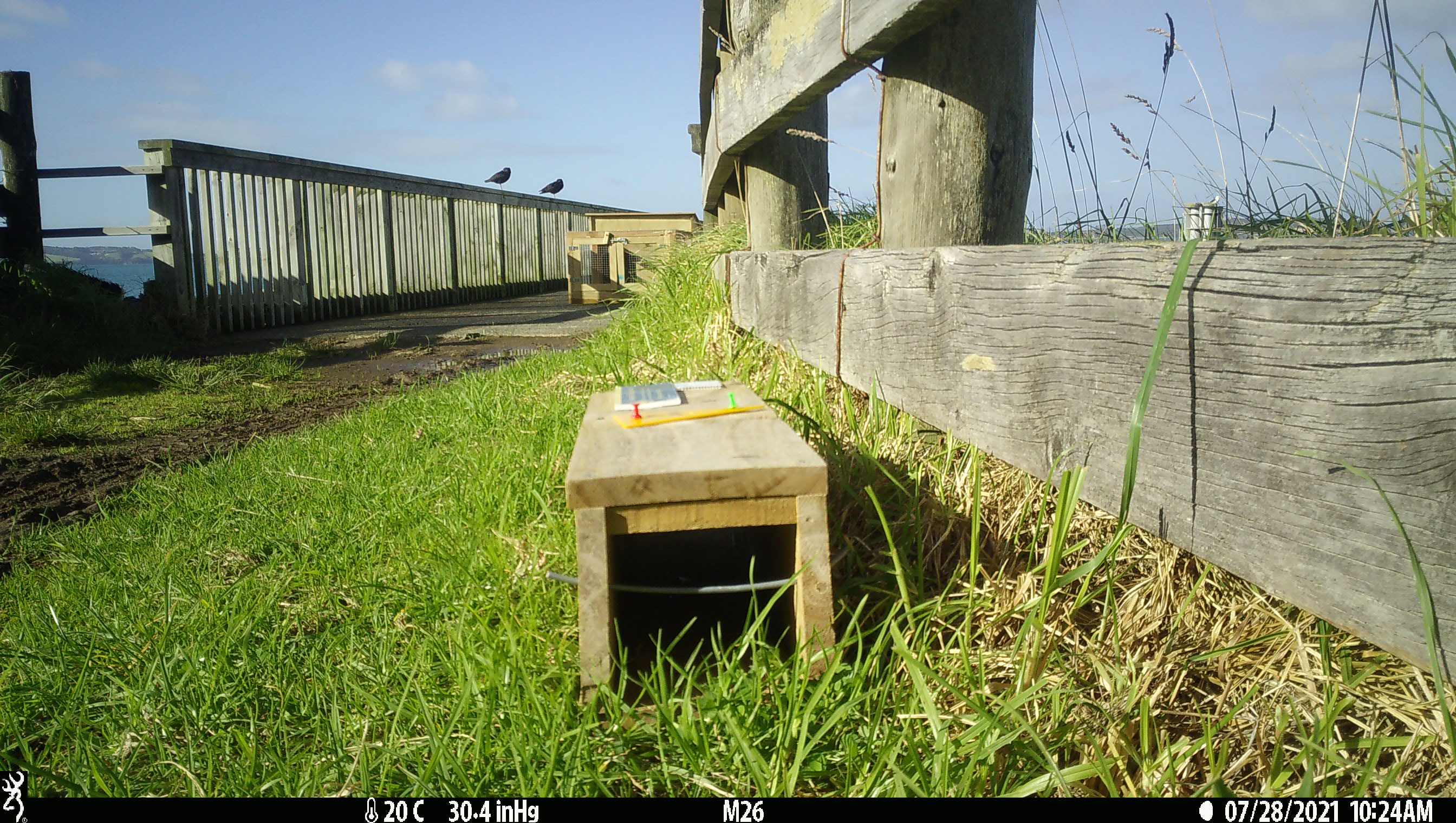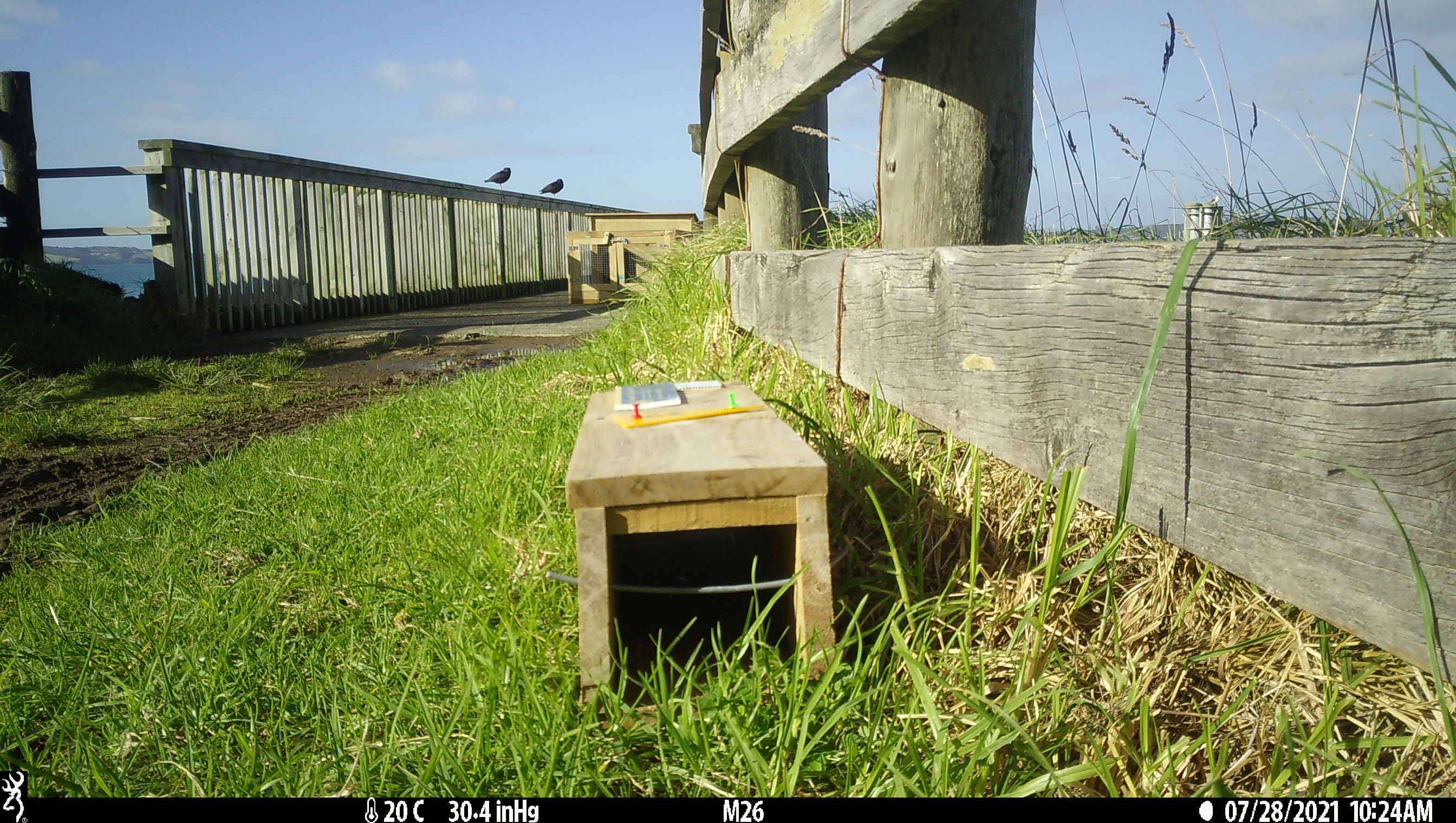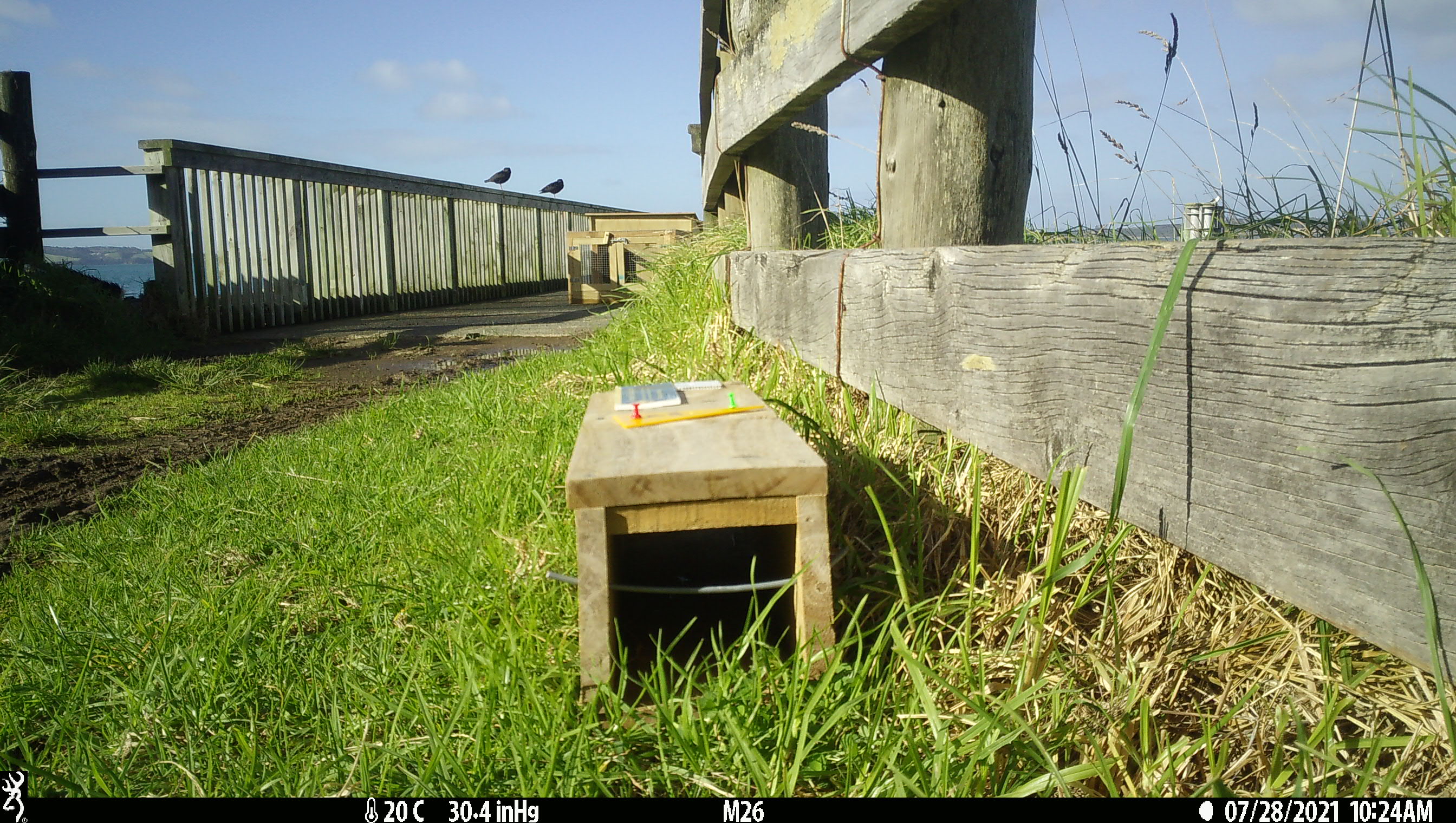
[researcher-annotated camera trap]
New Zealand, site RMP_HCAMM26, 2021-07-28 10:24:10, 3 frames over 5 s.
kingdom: Animalia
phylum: Chordata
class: Aves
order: Charadriiformes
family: Haematopodidae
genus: Haematopus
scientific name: Haematopus unicolor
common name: variable oystercatcher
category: oystercatcher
Oystercatcher (variable oystercatcher) (Haematopus unicolor).